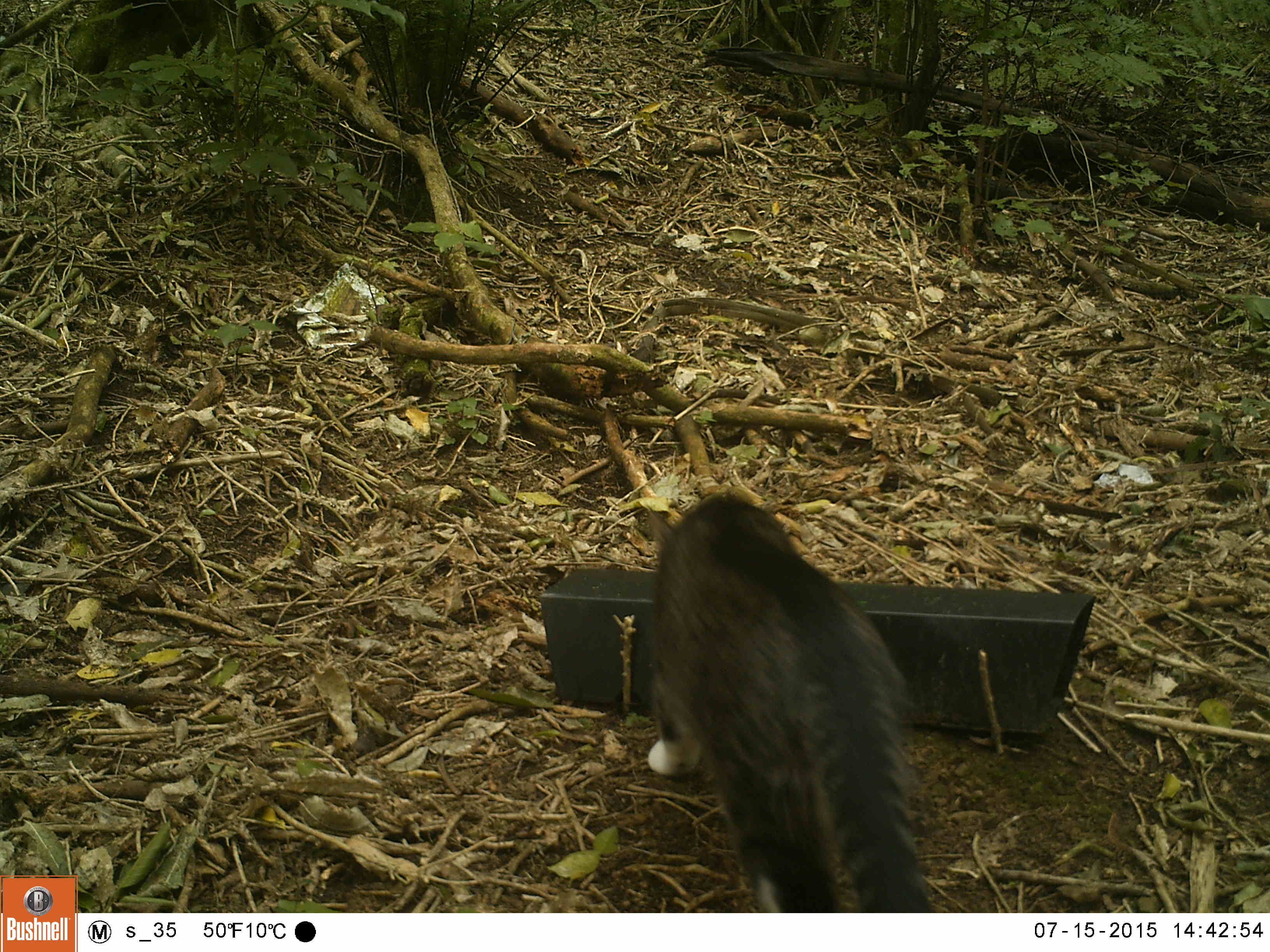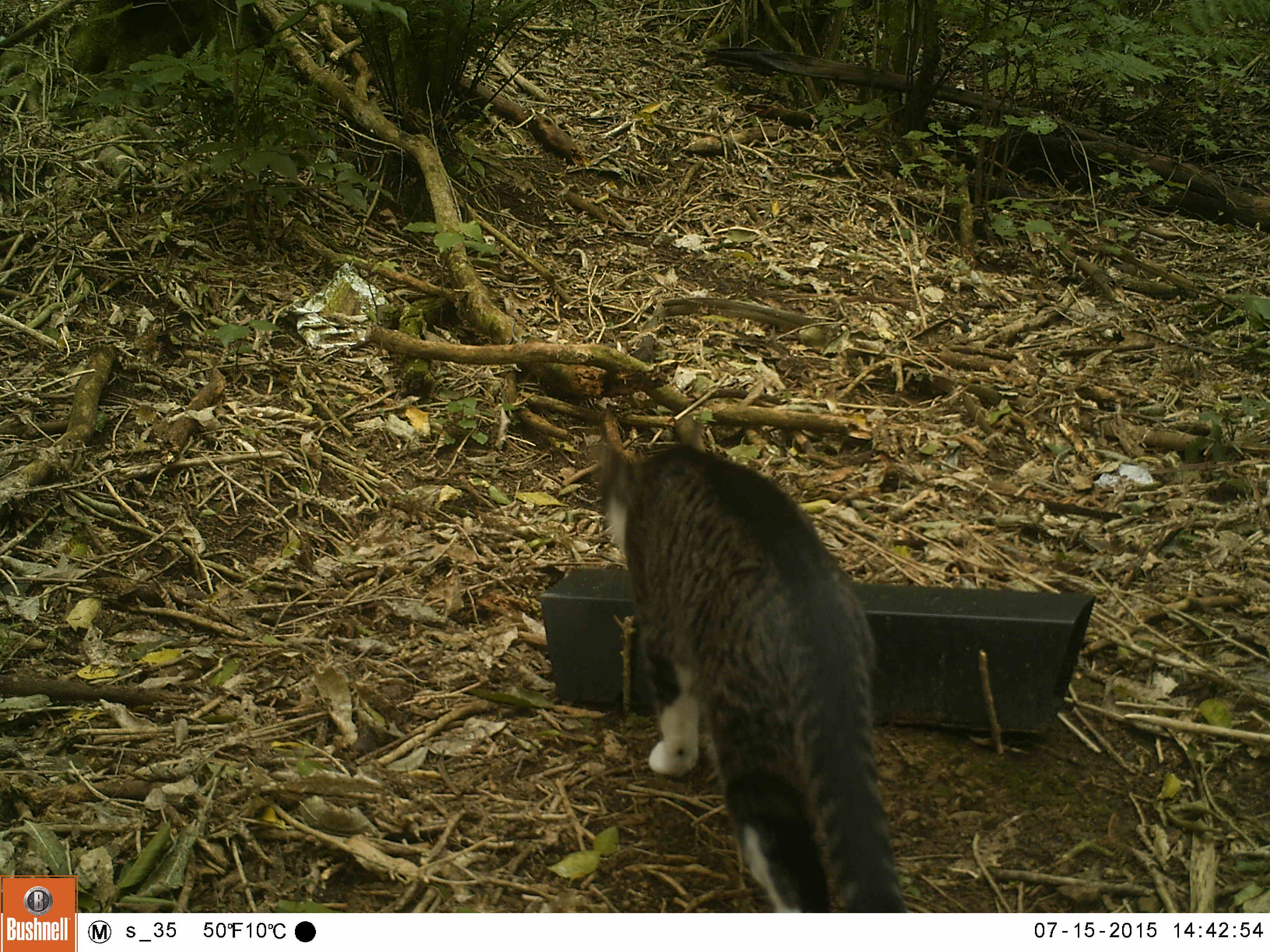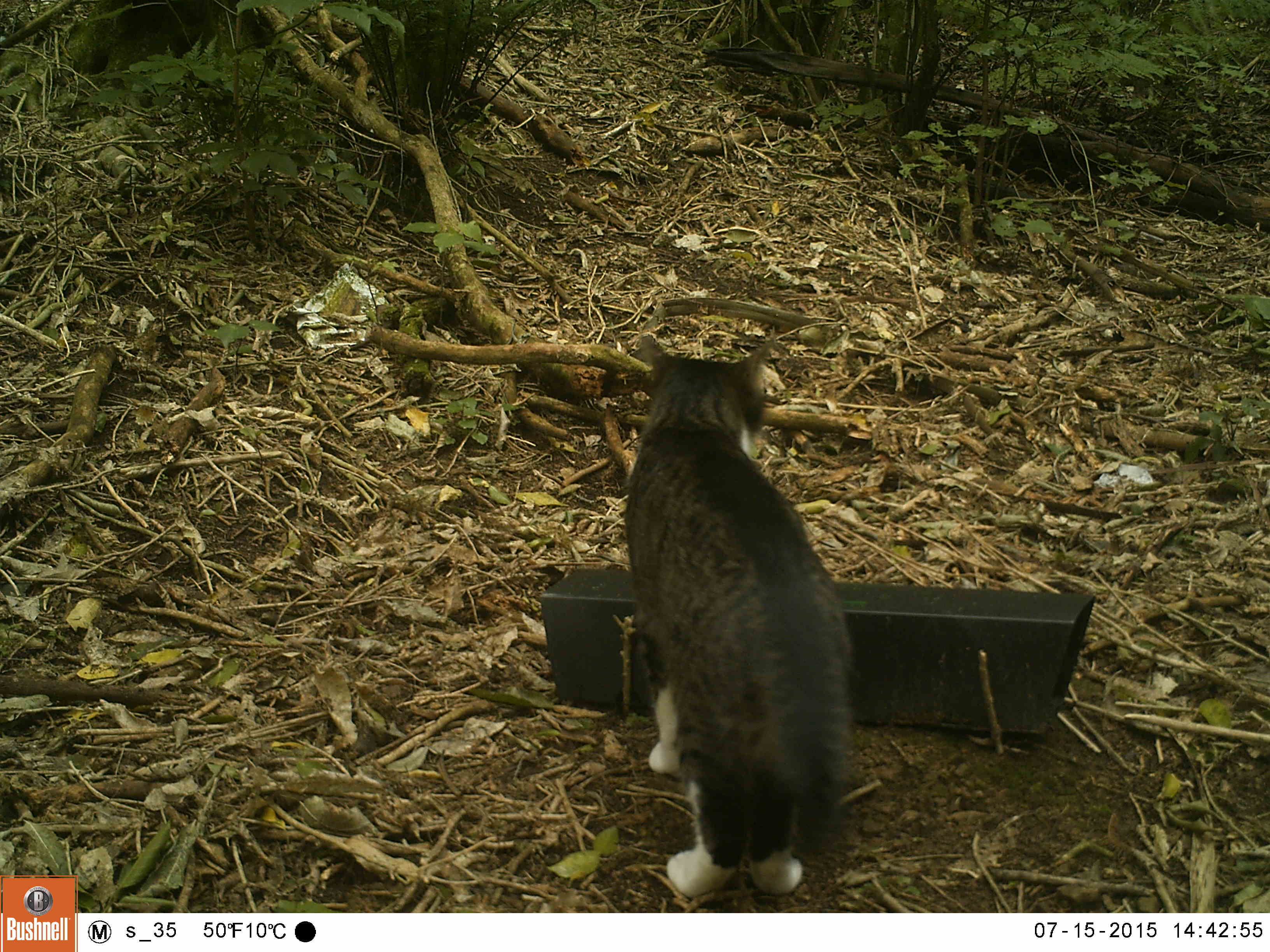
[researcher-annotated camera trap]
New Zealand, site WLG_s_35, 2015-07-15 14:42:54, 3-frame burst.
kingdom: Animalia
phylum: Chordata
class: Mammalia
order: Carnivora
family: Felidae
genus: Felis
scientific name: Felis catus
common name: domestic cat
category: cat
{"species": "cat (domestic cat) (Felis catus)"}